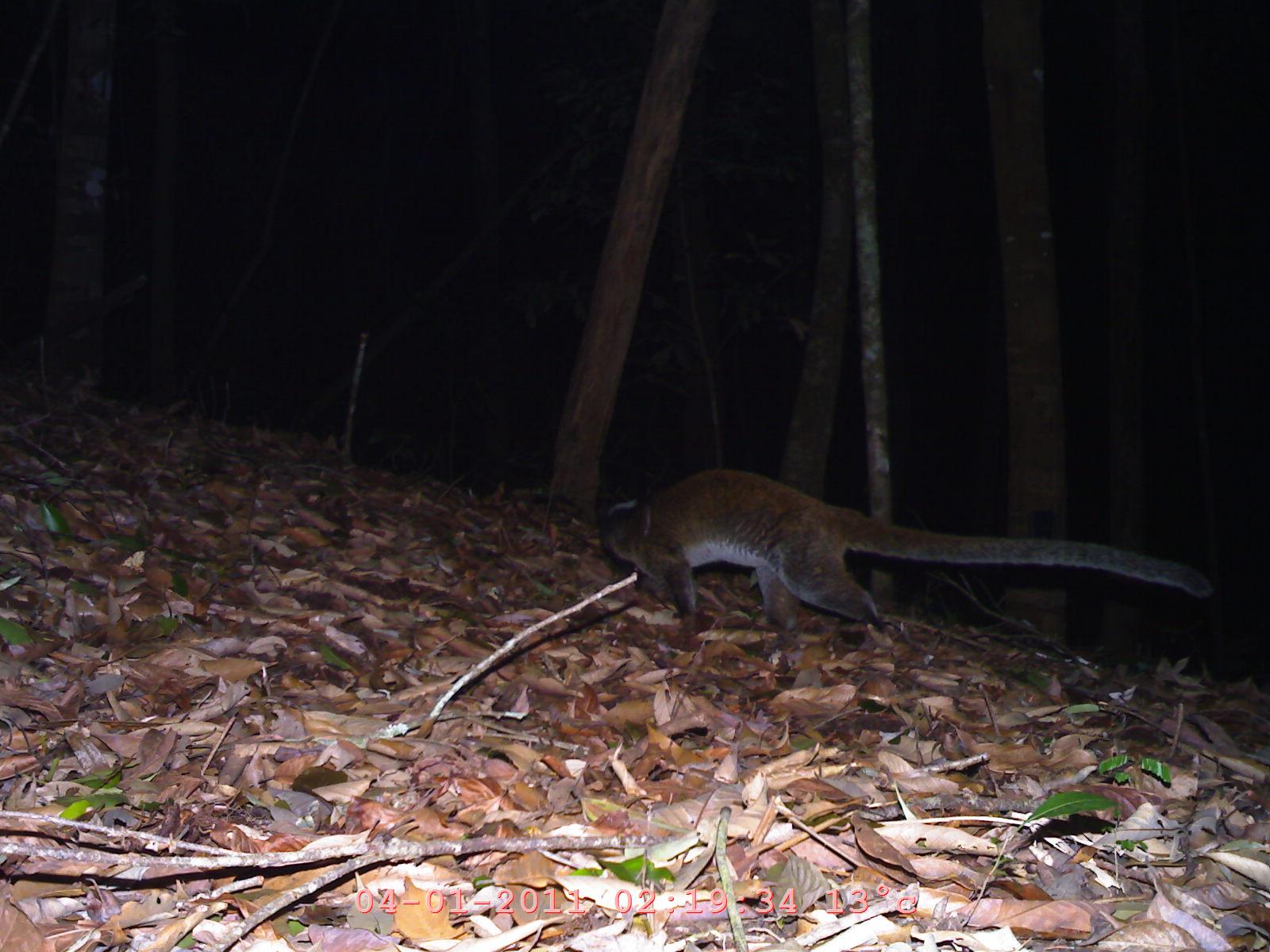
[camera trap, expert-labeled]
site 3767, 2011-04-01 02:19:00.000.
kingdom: Animalia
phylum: Chordata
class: Mammalia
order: Carnivora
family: Viverridae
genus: Paradoxurus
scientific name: Paradoxurus hermaphroditus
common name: asian palm civet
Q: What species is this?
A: Paradoxurus hermaphroditus (asian palm civet).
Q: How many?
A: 1.